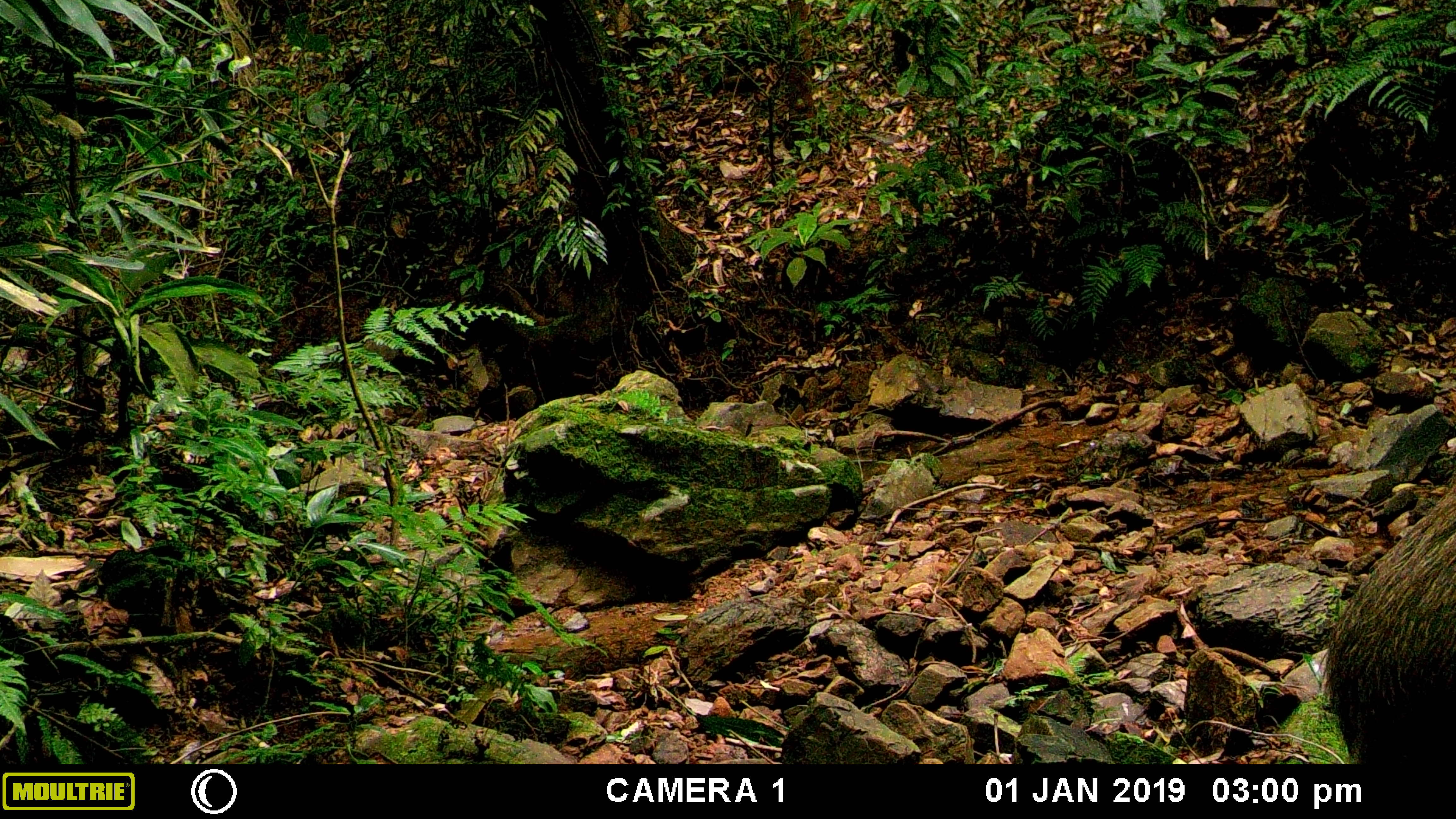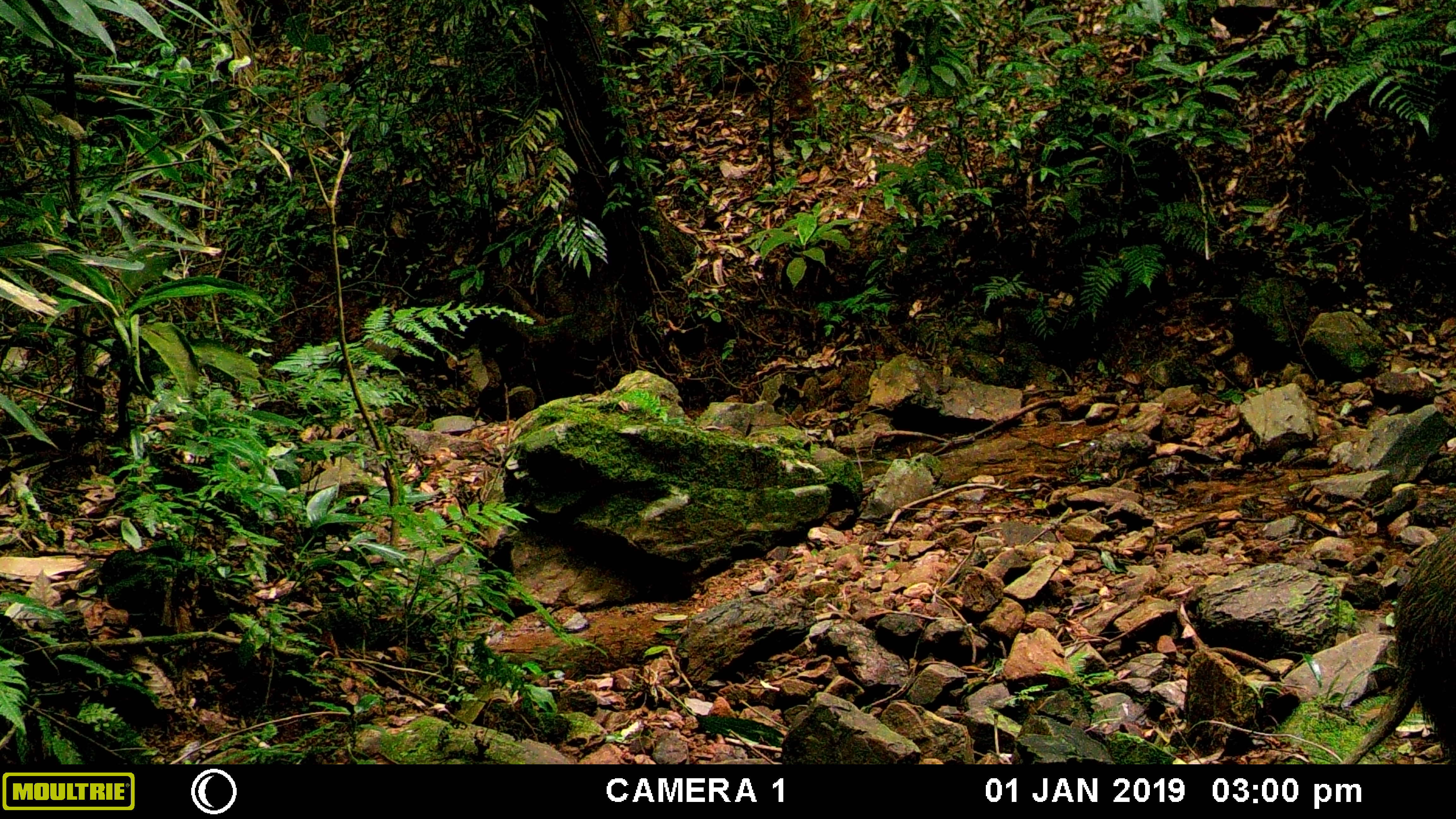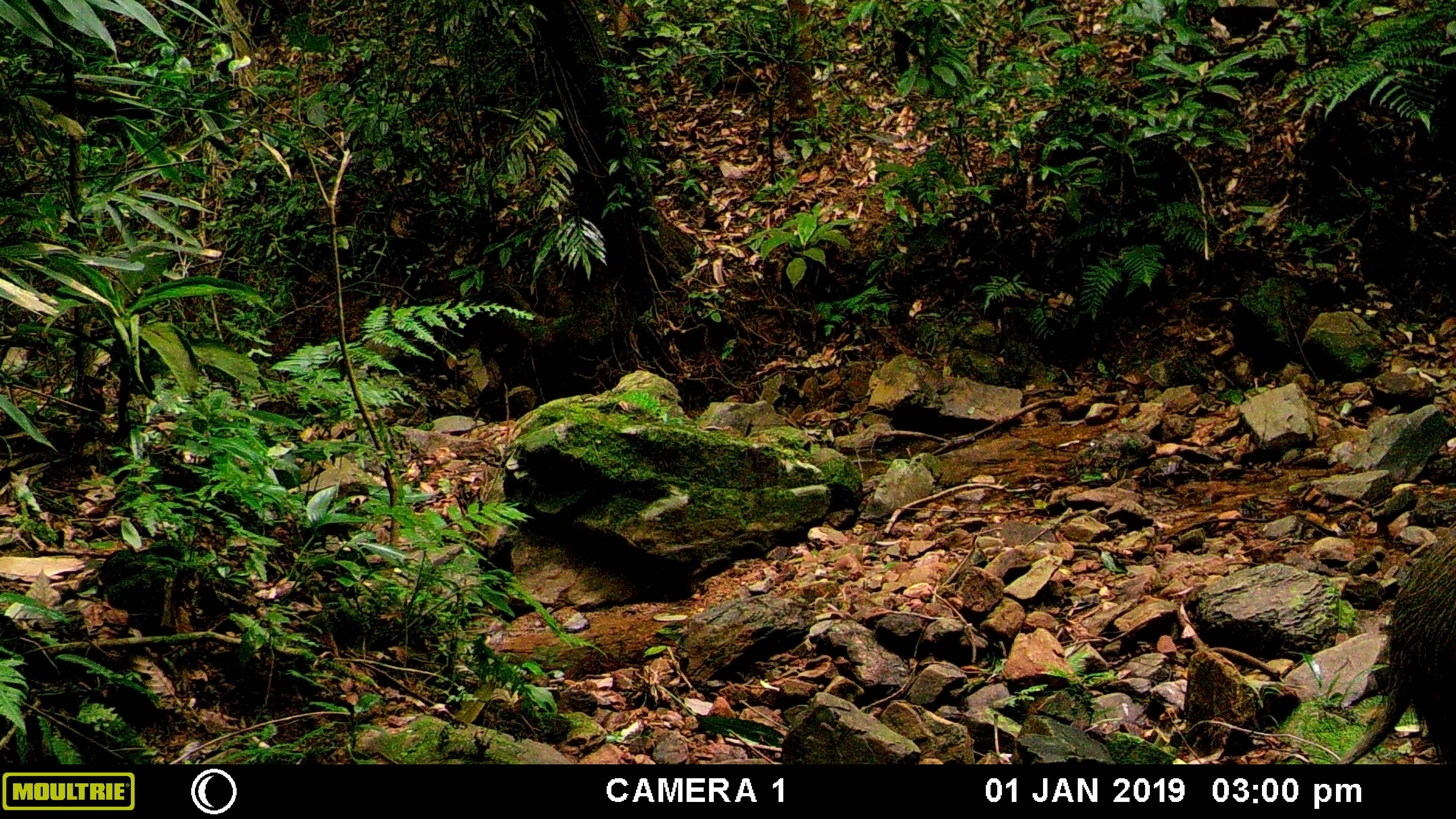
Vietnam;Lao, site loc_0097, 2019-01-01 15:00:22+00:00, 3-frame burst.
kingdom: Animalia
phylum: Chordata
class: Mammalia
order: Artiodactyla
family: Suidae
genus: Sus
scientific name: Sus scrofa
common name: eurasian wild pig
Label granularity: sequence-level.